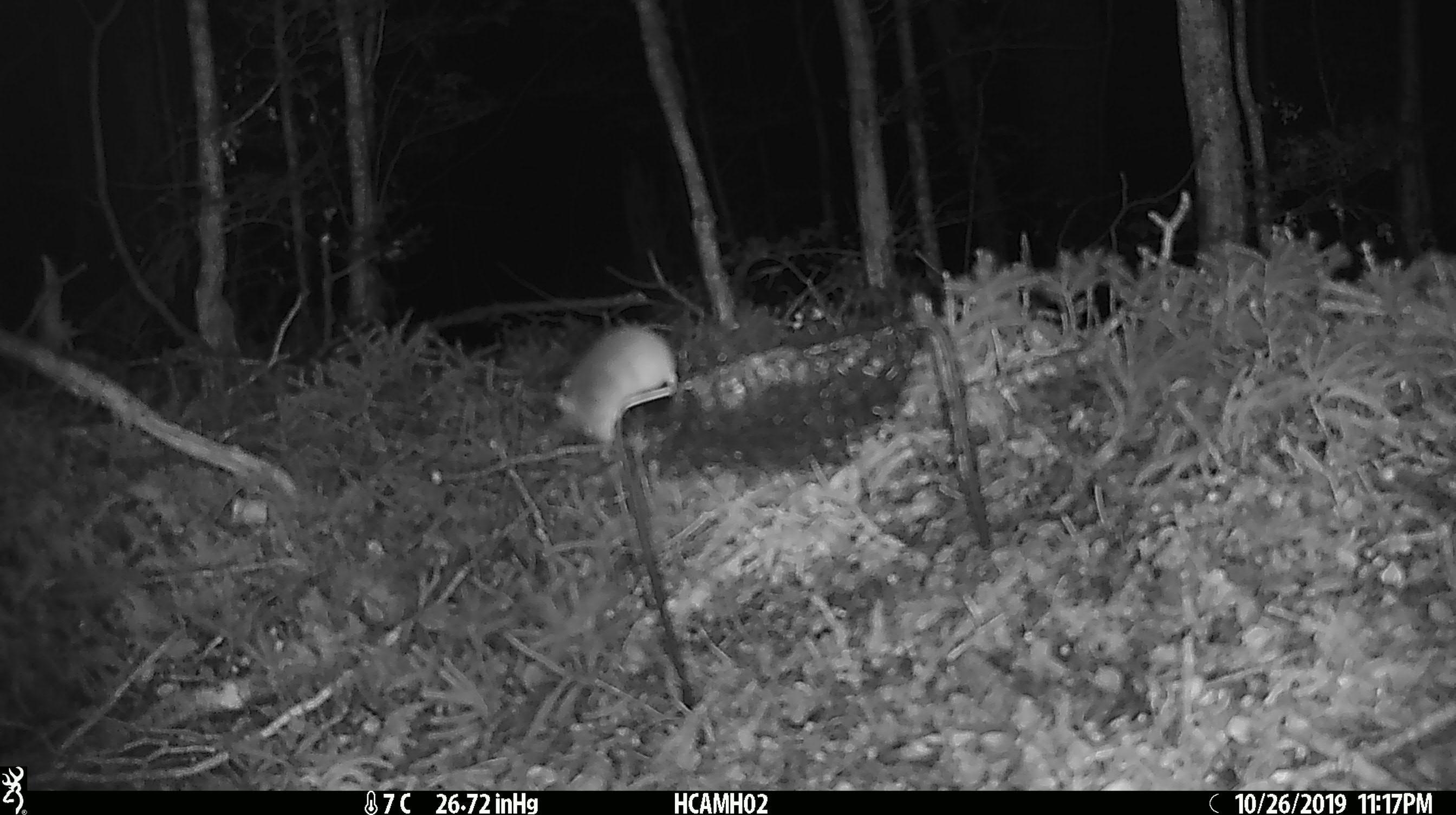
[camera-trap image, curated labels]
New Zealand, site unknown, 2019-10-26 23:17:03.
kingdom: Animalia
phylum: Chordata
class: Mammalia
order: Rodentia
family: Muridae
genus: Mus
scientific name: Mus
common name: mouse